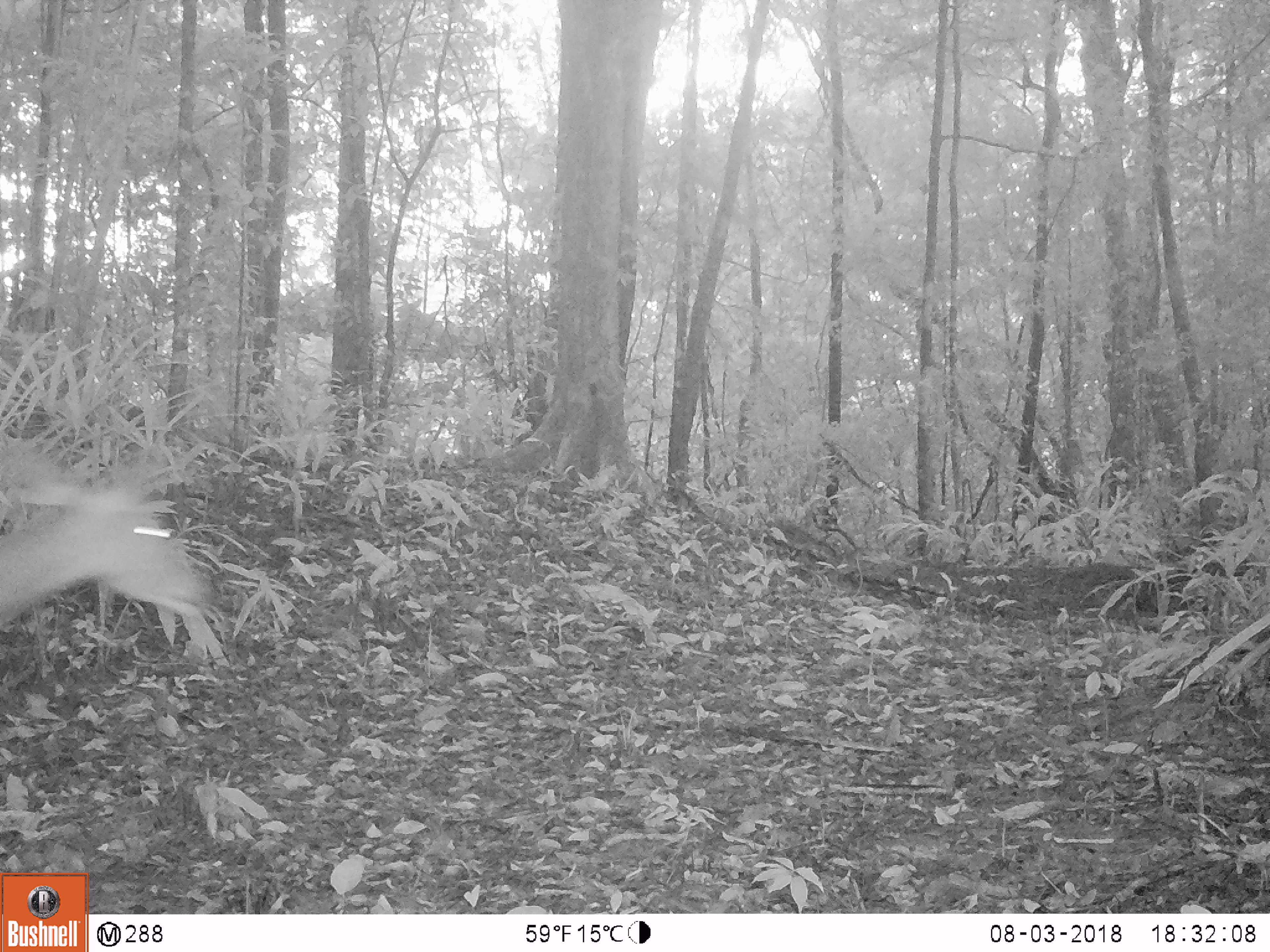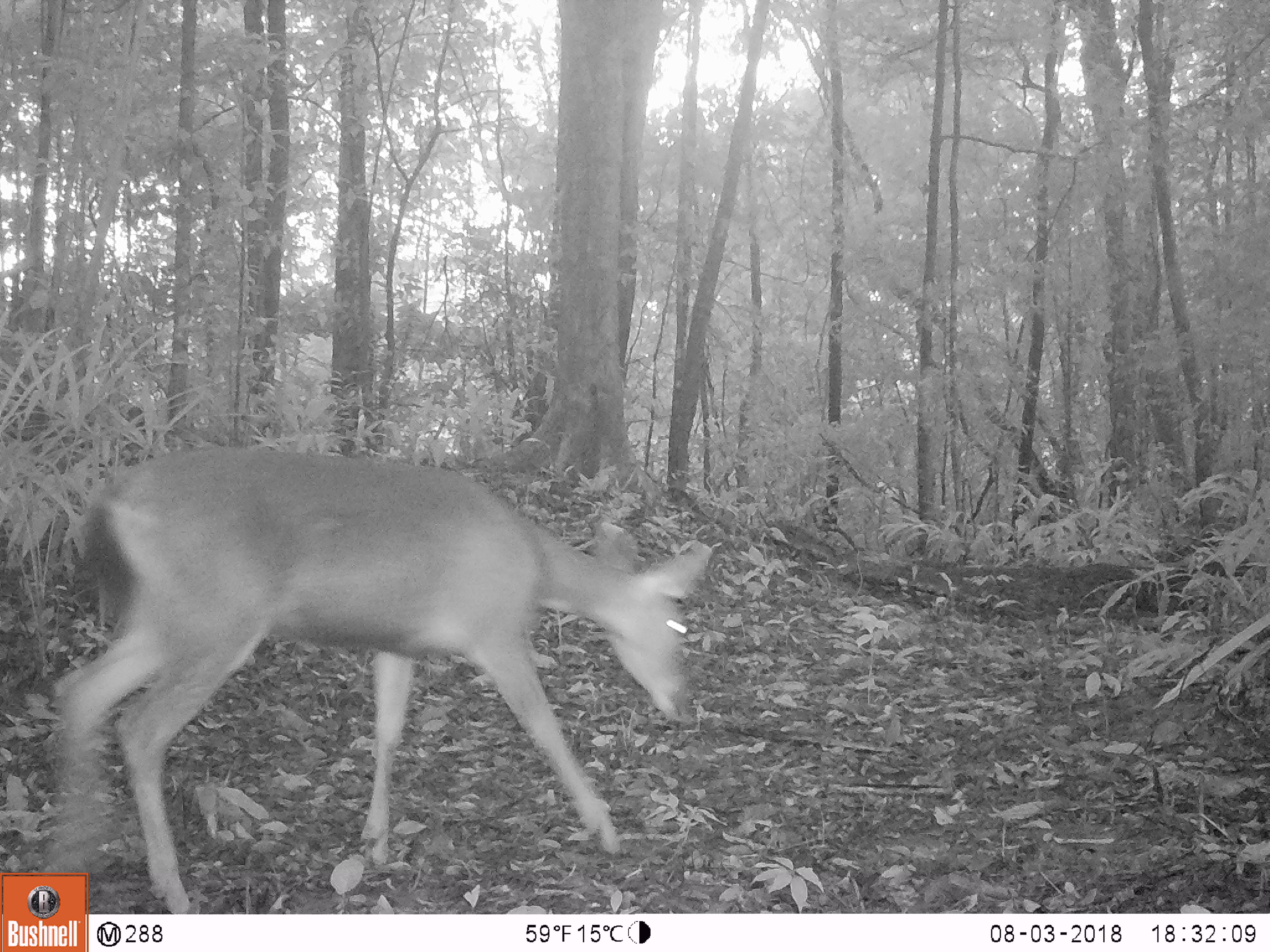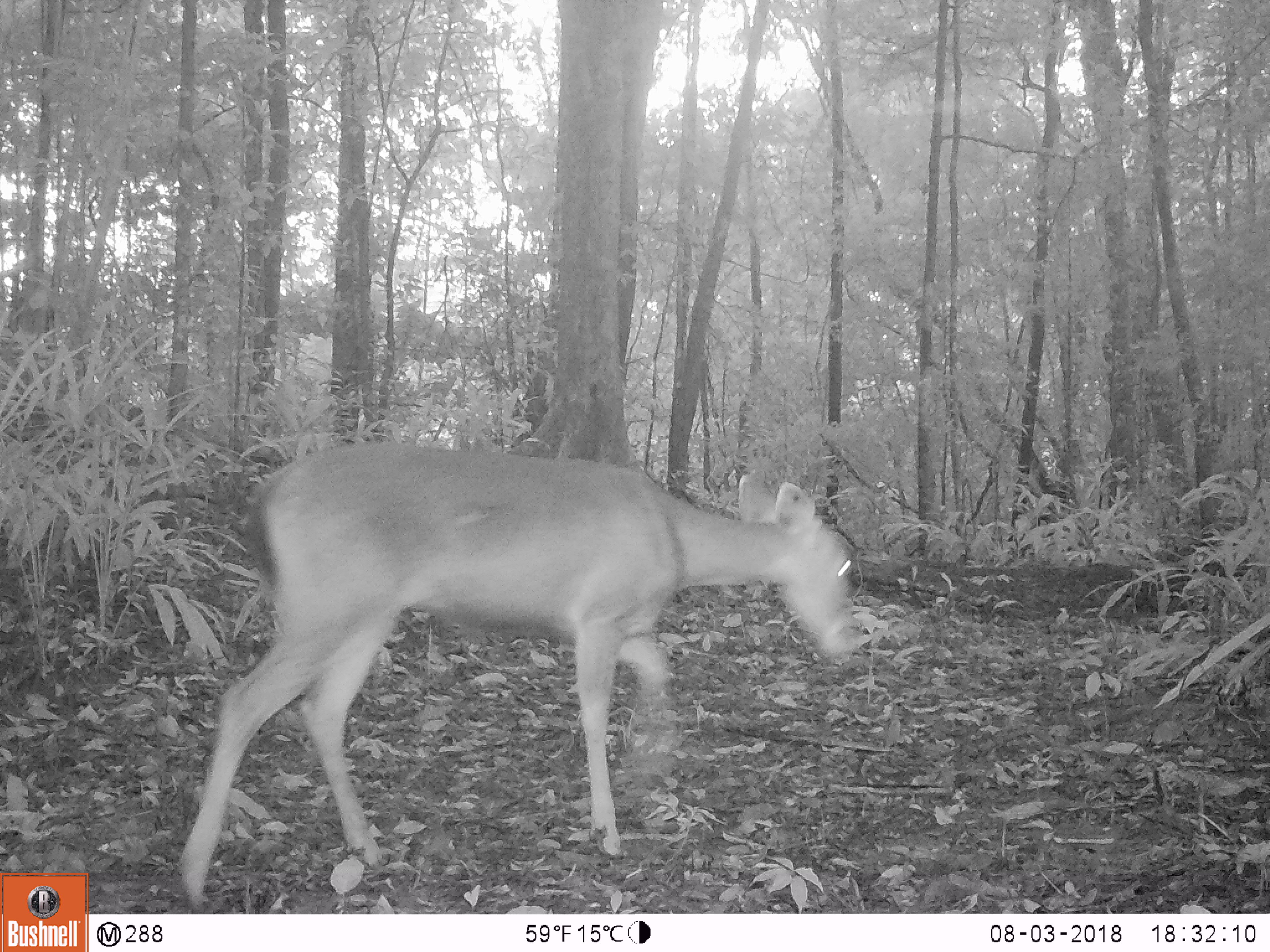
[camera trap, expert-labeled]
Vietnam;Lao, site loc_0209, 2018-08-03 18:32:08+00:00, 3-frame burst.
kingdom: Animalia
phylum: Chordata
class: Mammalia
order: Artiodactyla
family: Cervidae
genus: Rusa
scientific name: Rusa unicolor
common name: sambar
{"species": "sambar (Rusa unicolor)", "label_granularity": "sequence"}